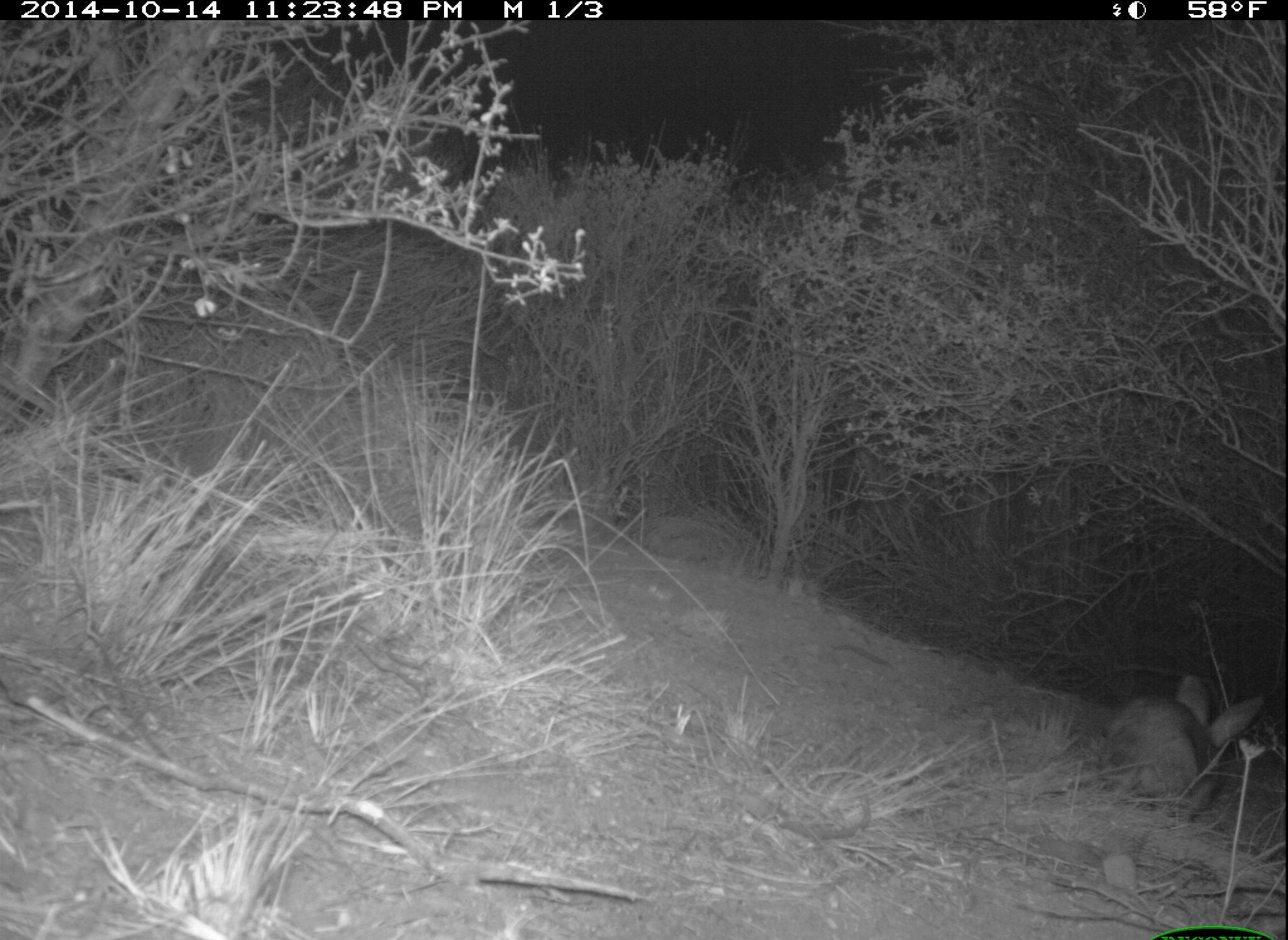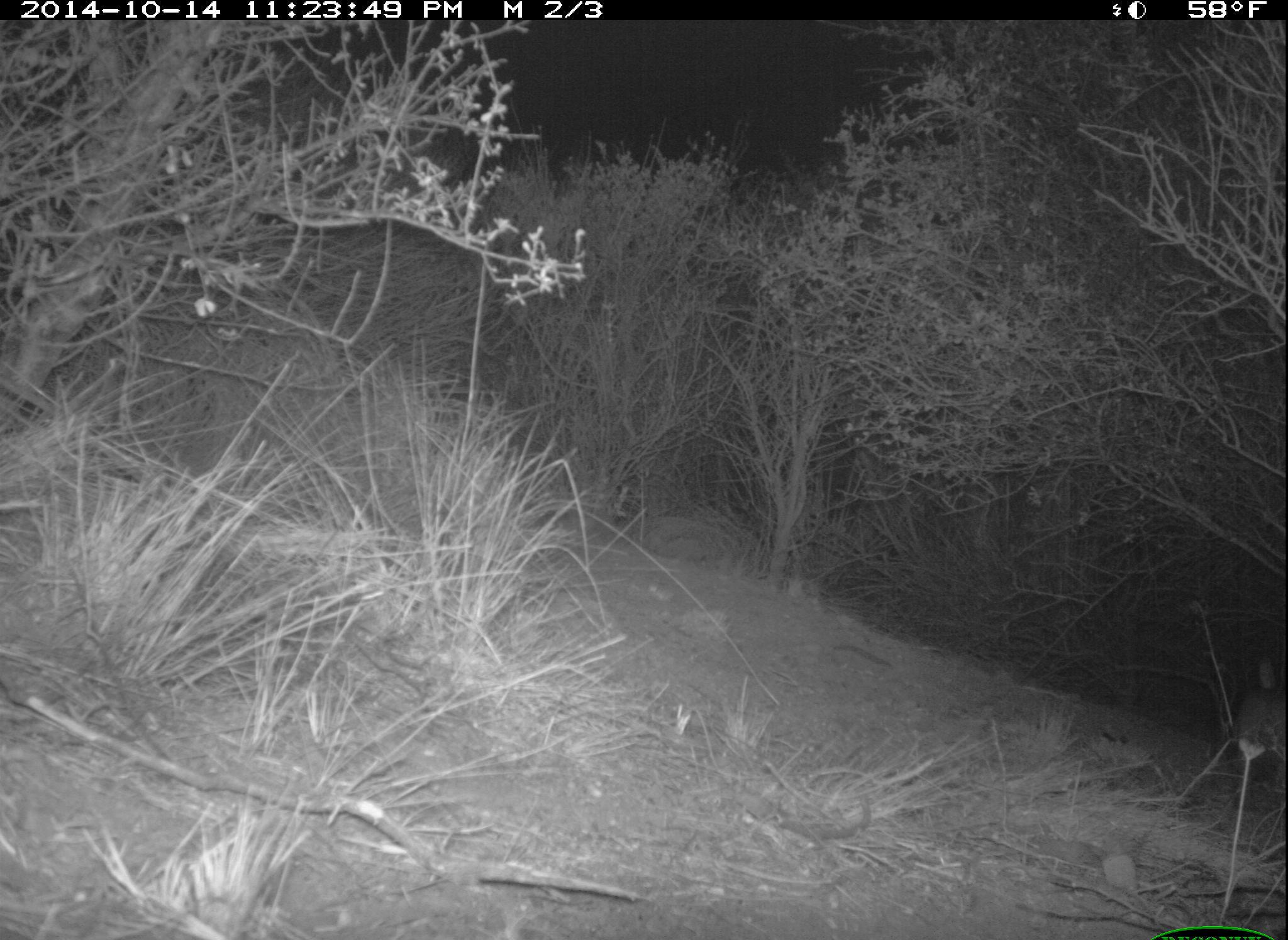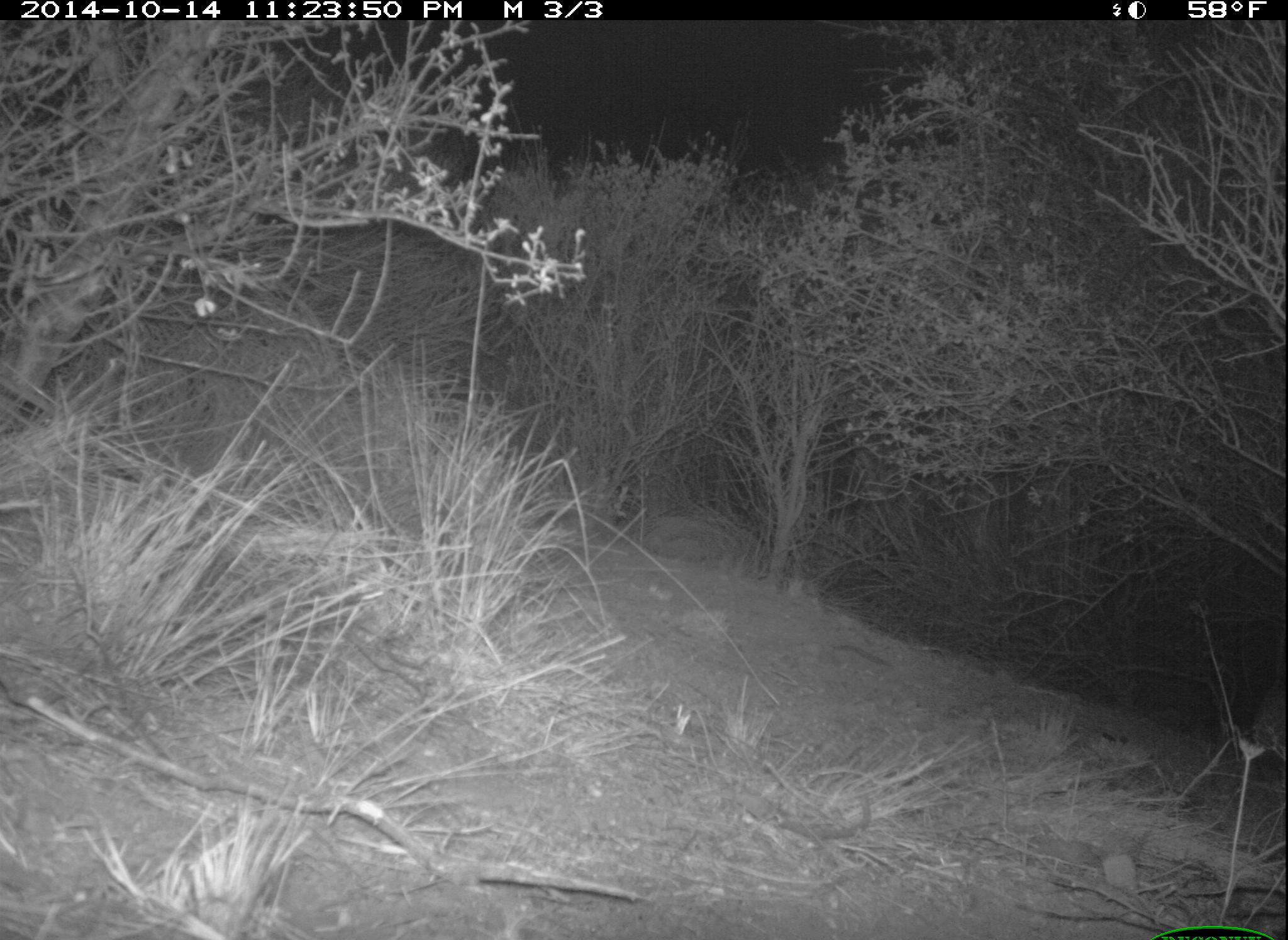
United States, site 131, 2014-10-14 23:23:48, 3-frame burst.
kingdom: Animalia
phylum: Chordata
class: Mammalia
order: Lagomorpha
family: Leporidae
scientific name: Leporidae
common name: rabbits and hares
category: rabbit